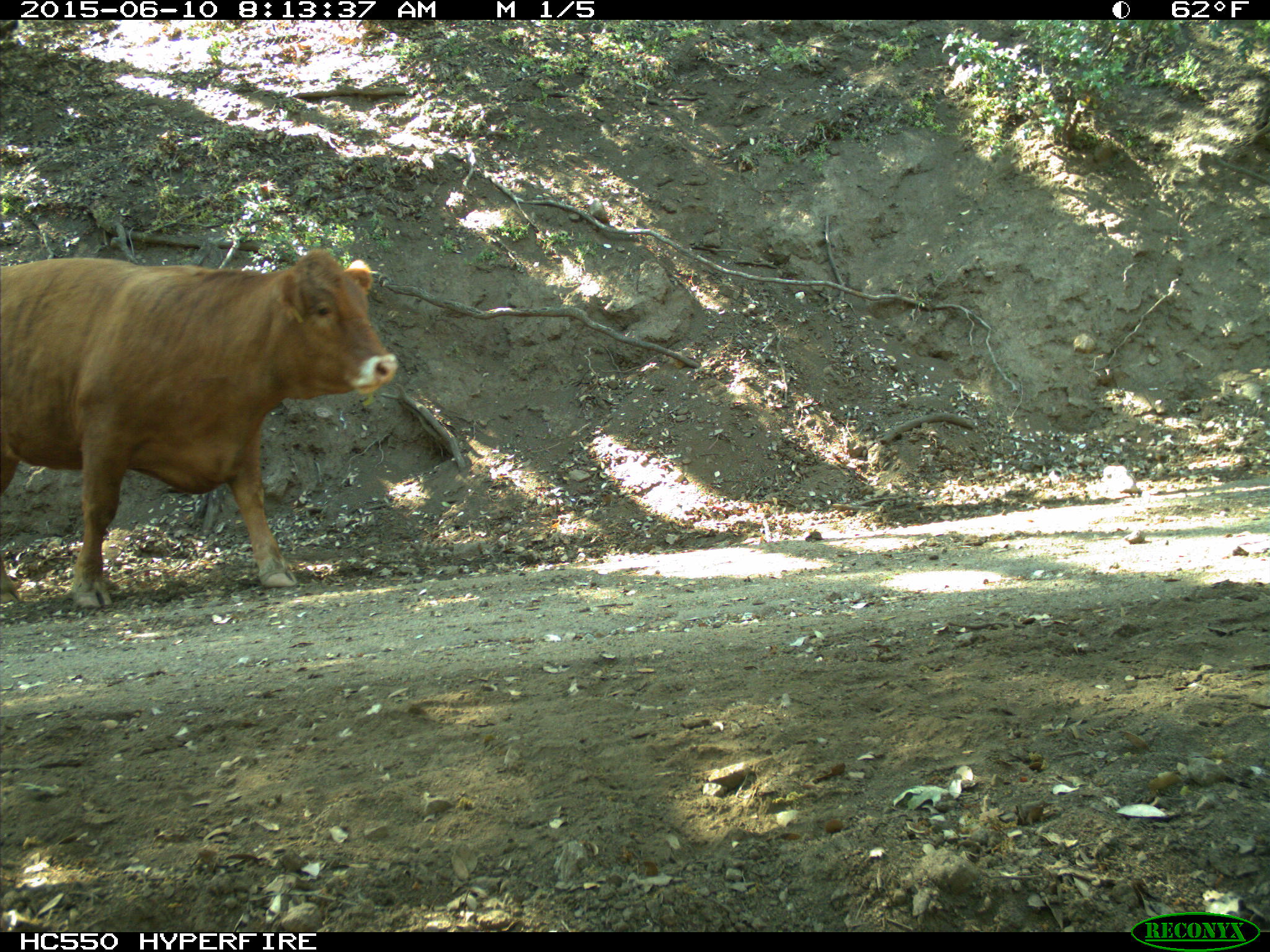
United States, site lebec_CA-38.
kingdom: Animalia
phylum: Chordata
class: Mammalia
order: Artiodactyla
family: Bovidae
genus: Bos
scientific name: Bos taurus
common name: domestic cow